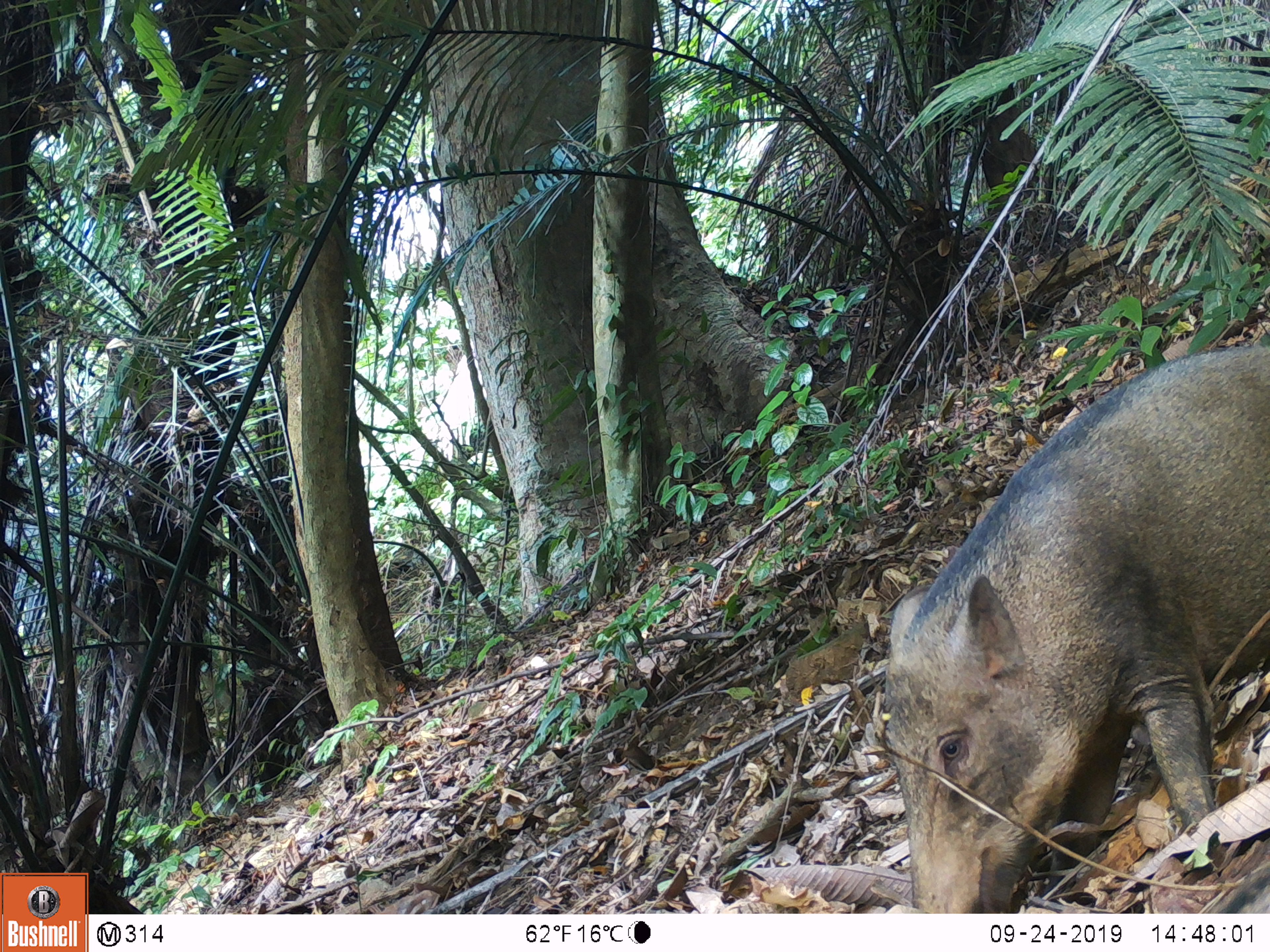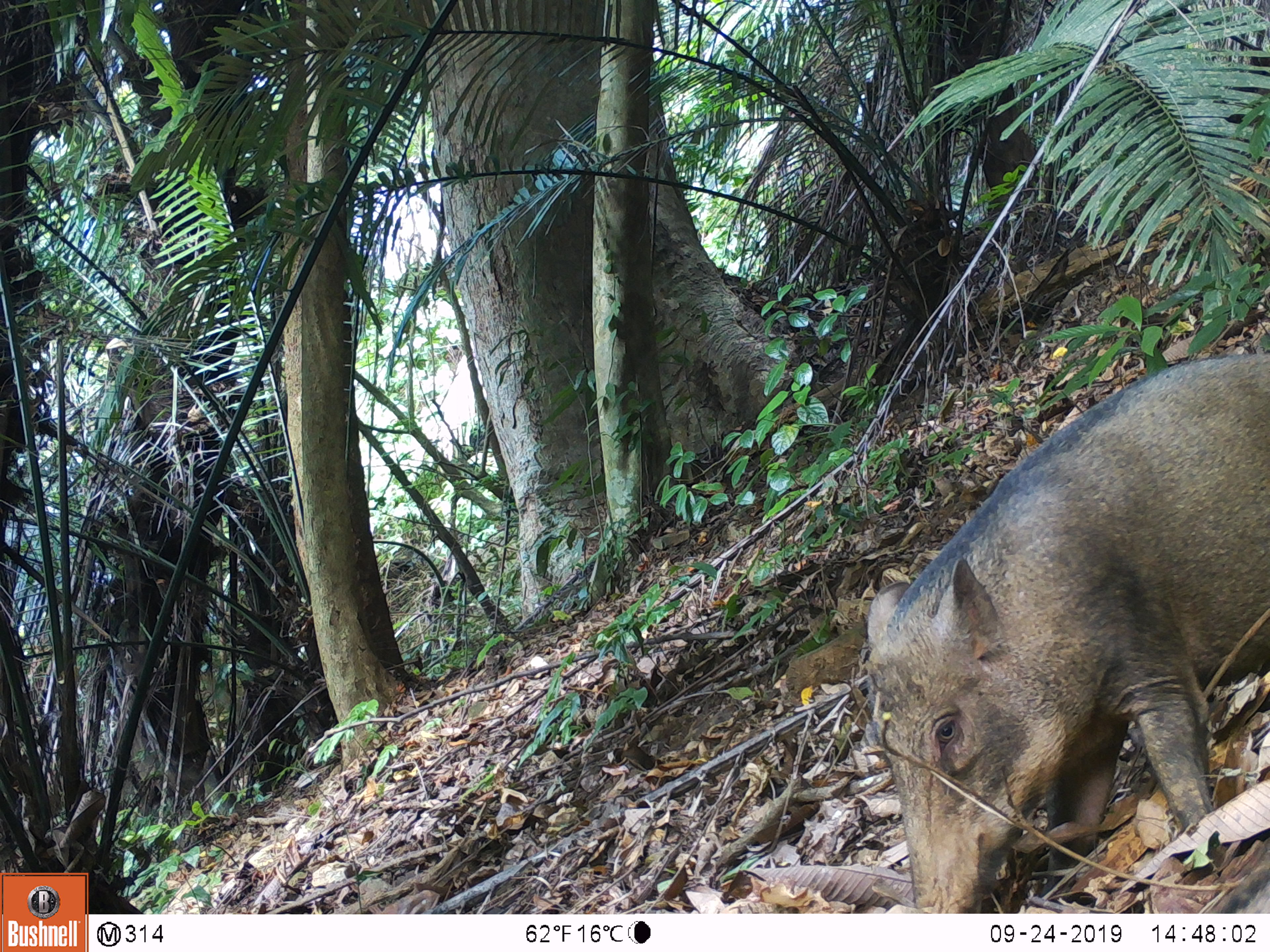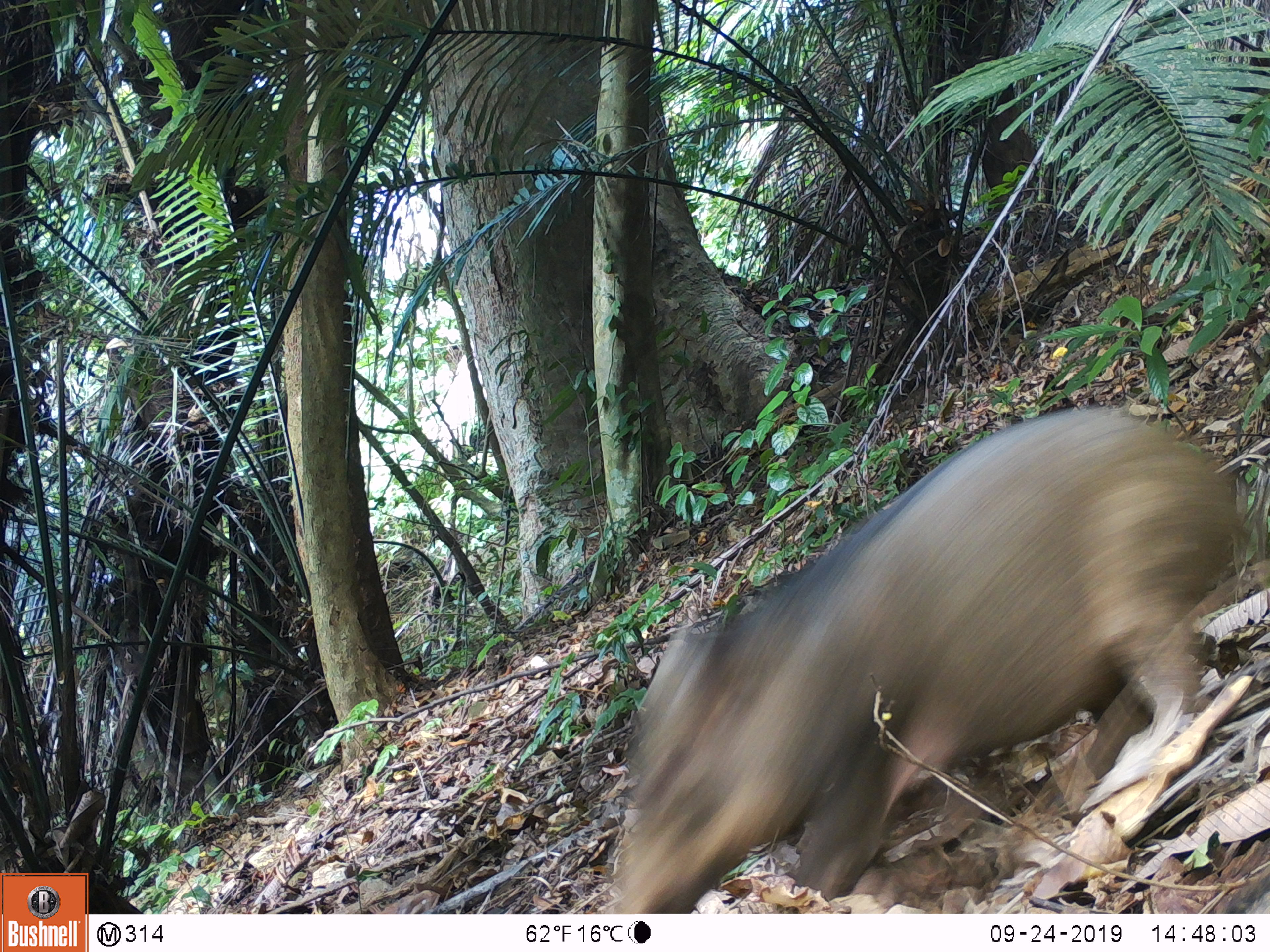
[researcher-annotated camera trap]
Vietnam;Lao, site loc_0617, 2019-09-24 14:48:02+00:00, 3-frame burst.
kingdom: Animalia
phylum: Chordata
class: Mammalia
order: Artiodactyla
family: Suidae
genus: Sus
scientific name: Sus scrofa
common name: eurasian wild pig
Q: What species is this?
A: Eurasian wild pig (Sus scrofa).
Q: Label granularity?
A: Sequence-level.